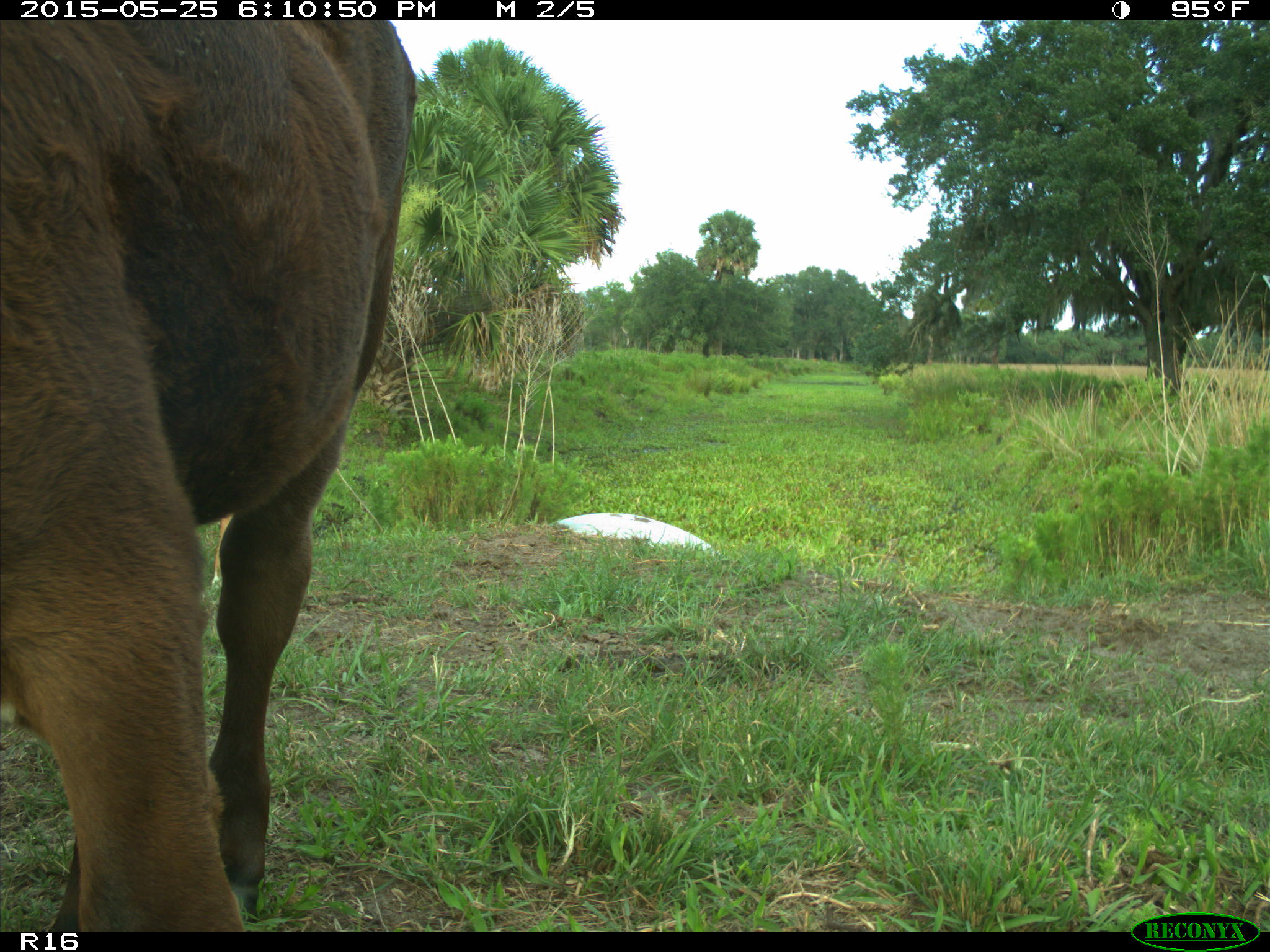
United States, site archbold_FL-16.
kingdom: Animalia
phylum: Chordata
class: Mammalia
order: Artiodactyla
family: Bovidae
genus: Bos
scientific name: Bos taurus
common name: domestic cow